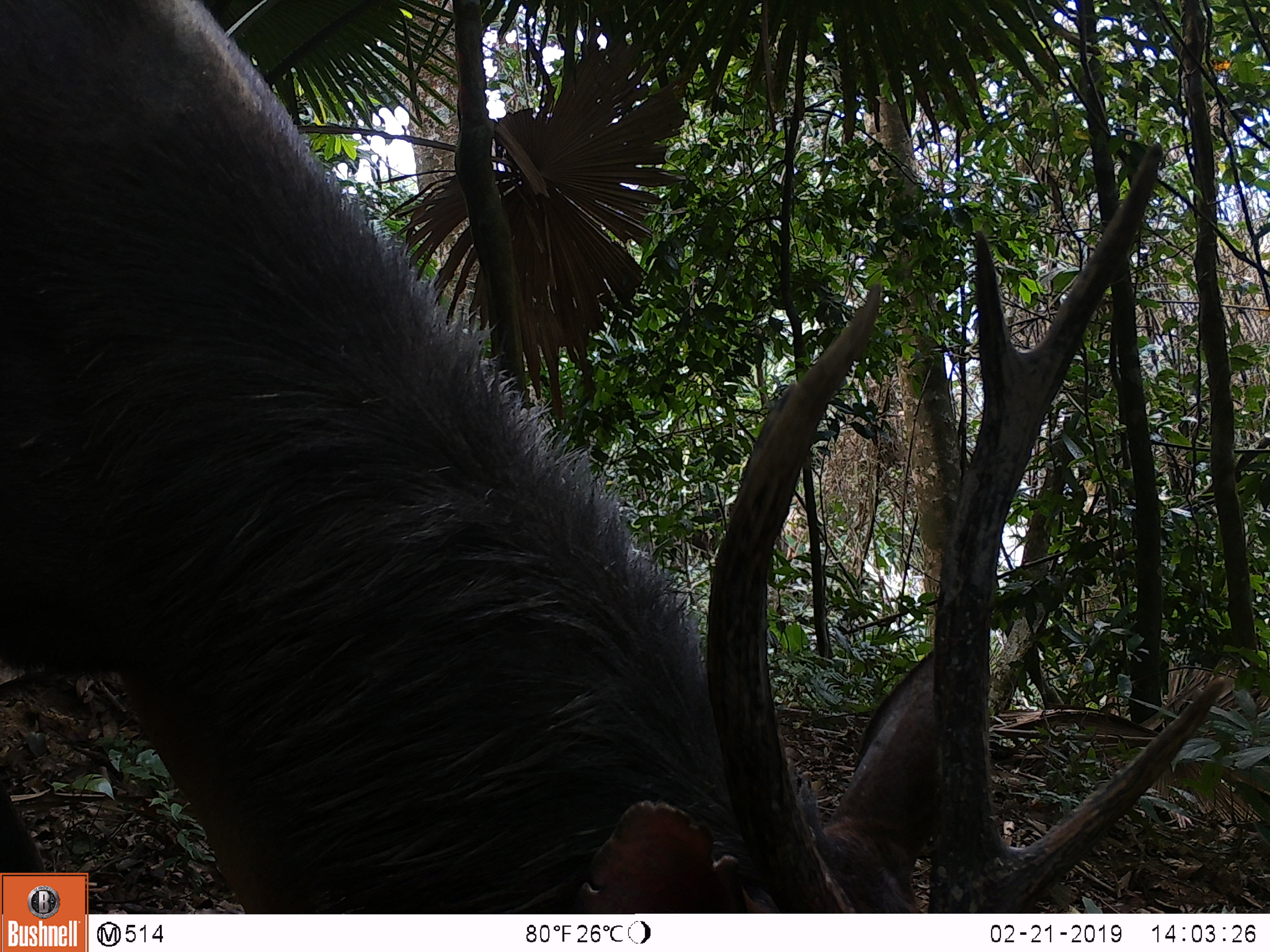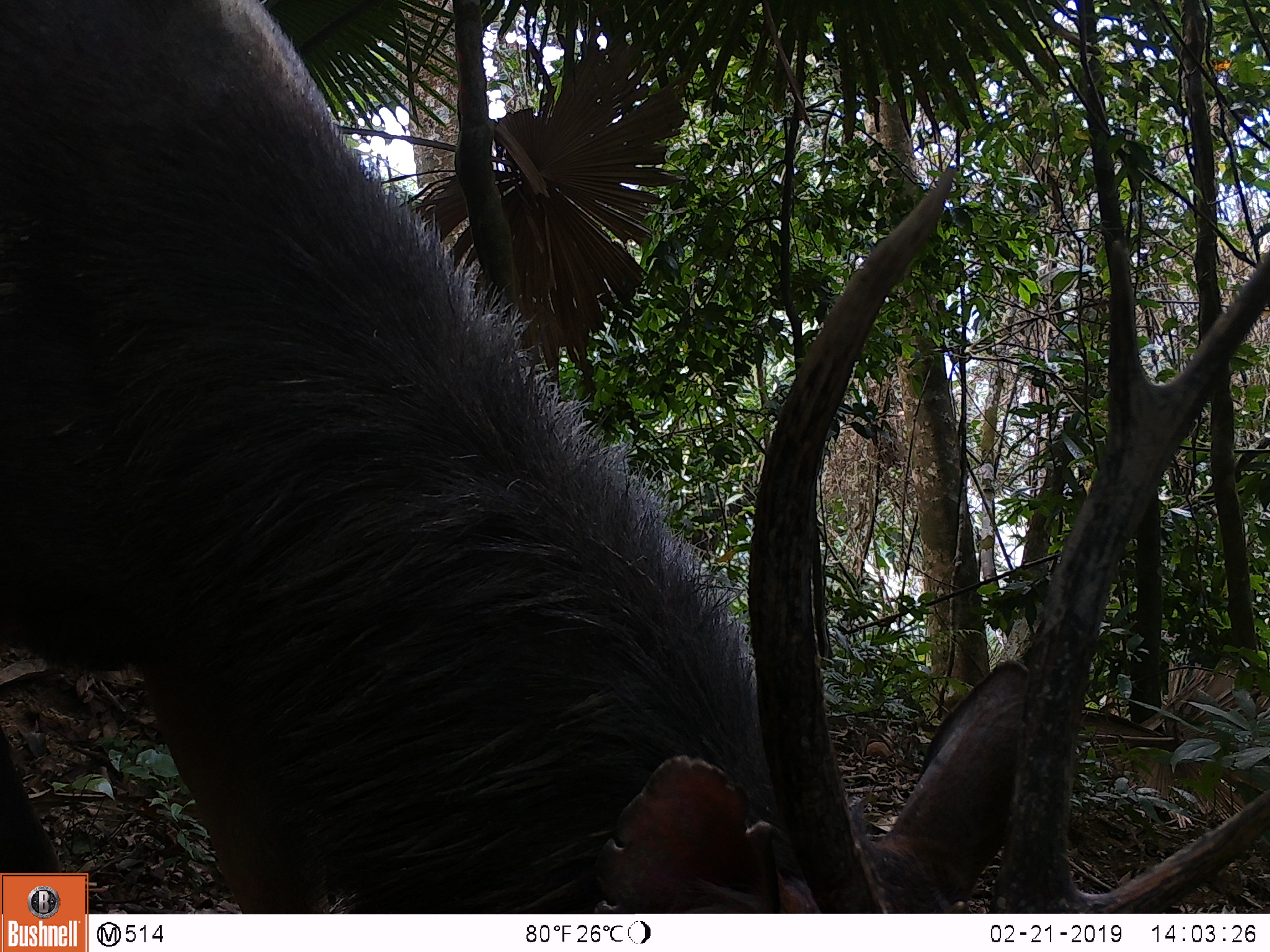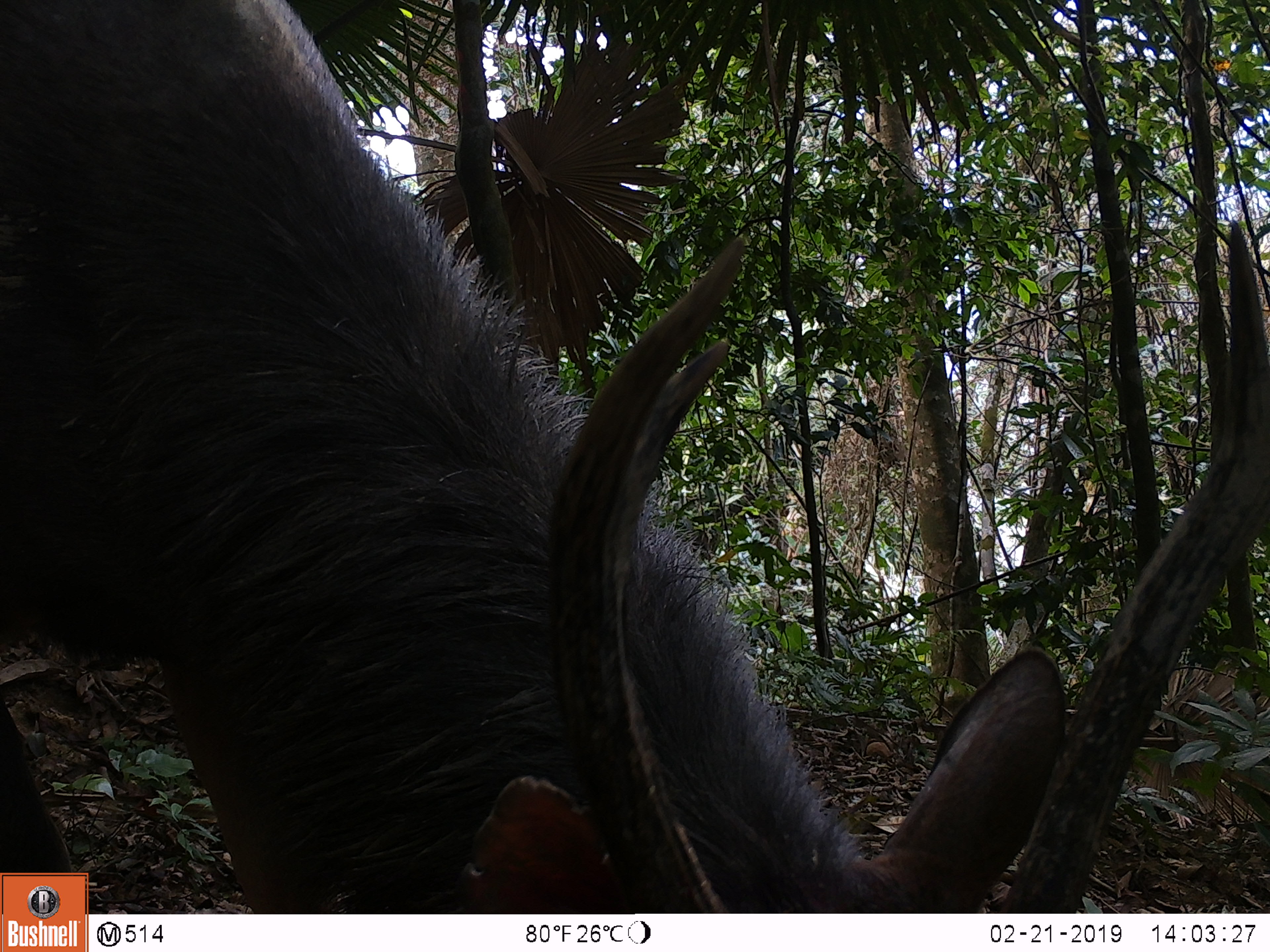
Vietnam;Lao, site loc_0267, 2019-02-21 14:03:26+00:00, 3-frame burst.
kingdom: Animalia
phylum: Chordata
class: Mammalia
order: Artiodactyla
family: Cervidae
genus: Rusa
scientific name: Rusa unicolor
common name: sambar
Sambar (Rusa unicolor). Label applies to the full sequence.